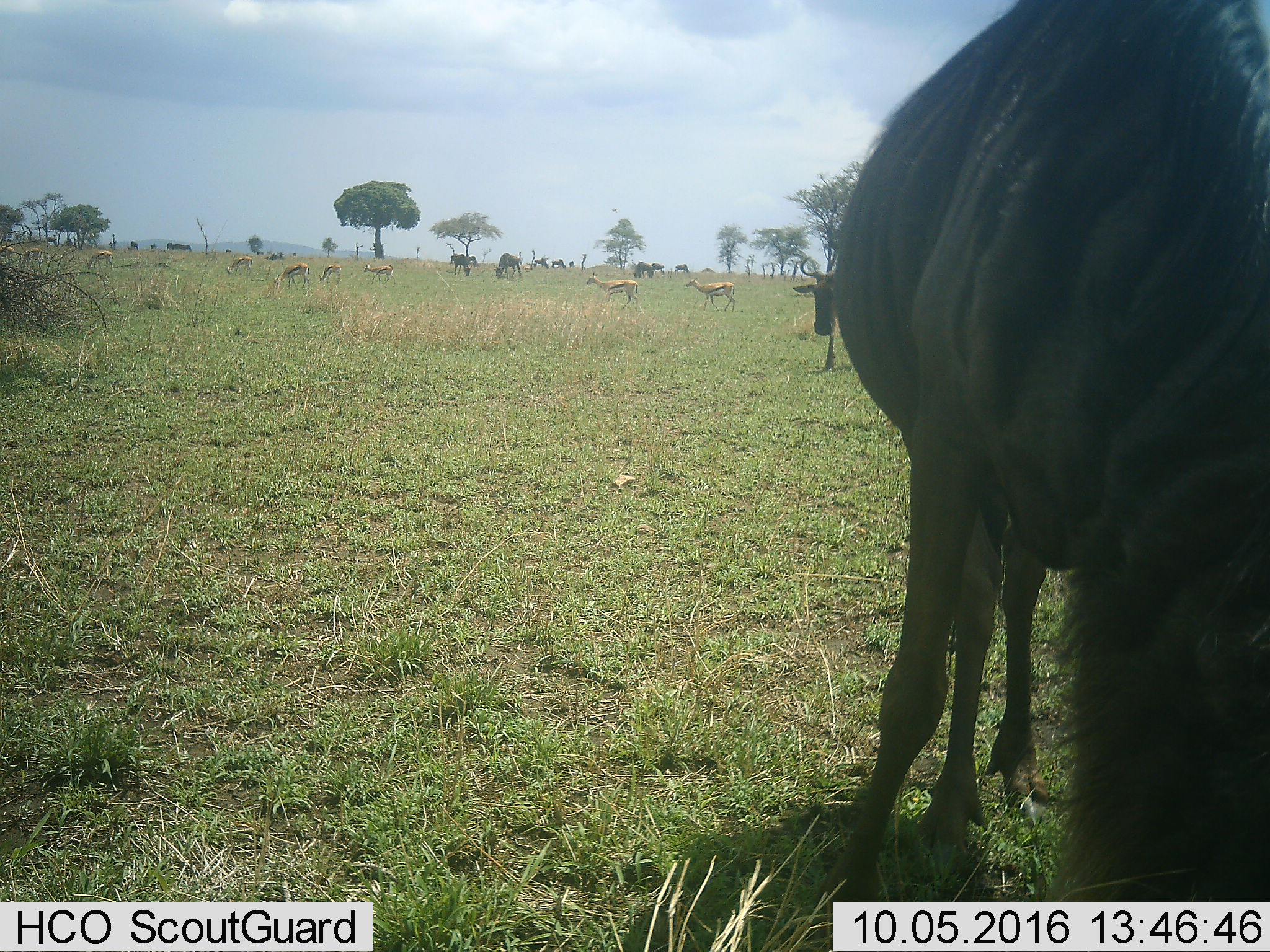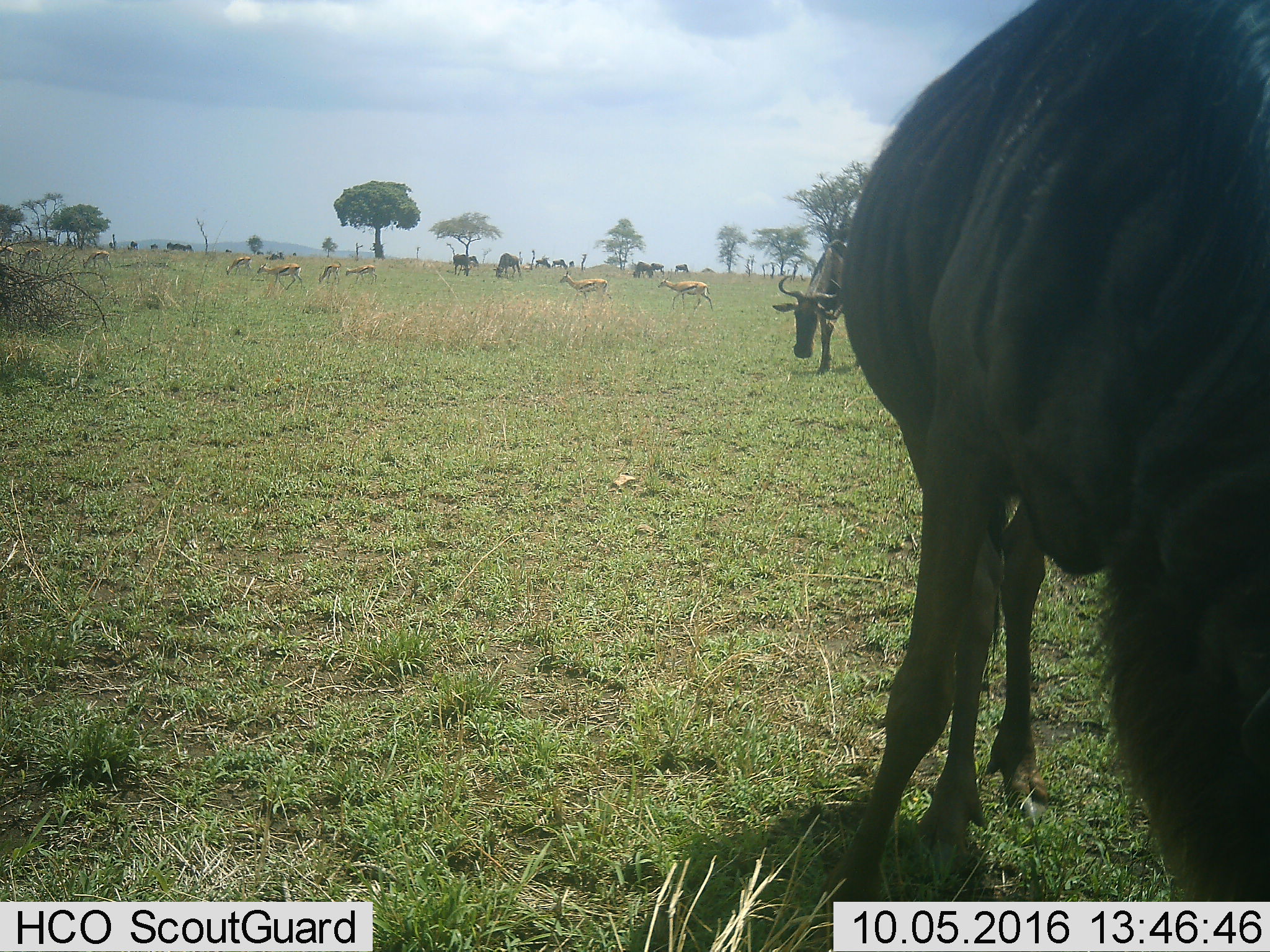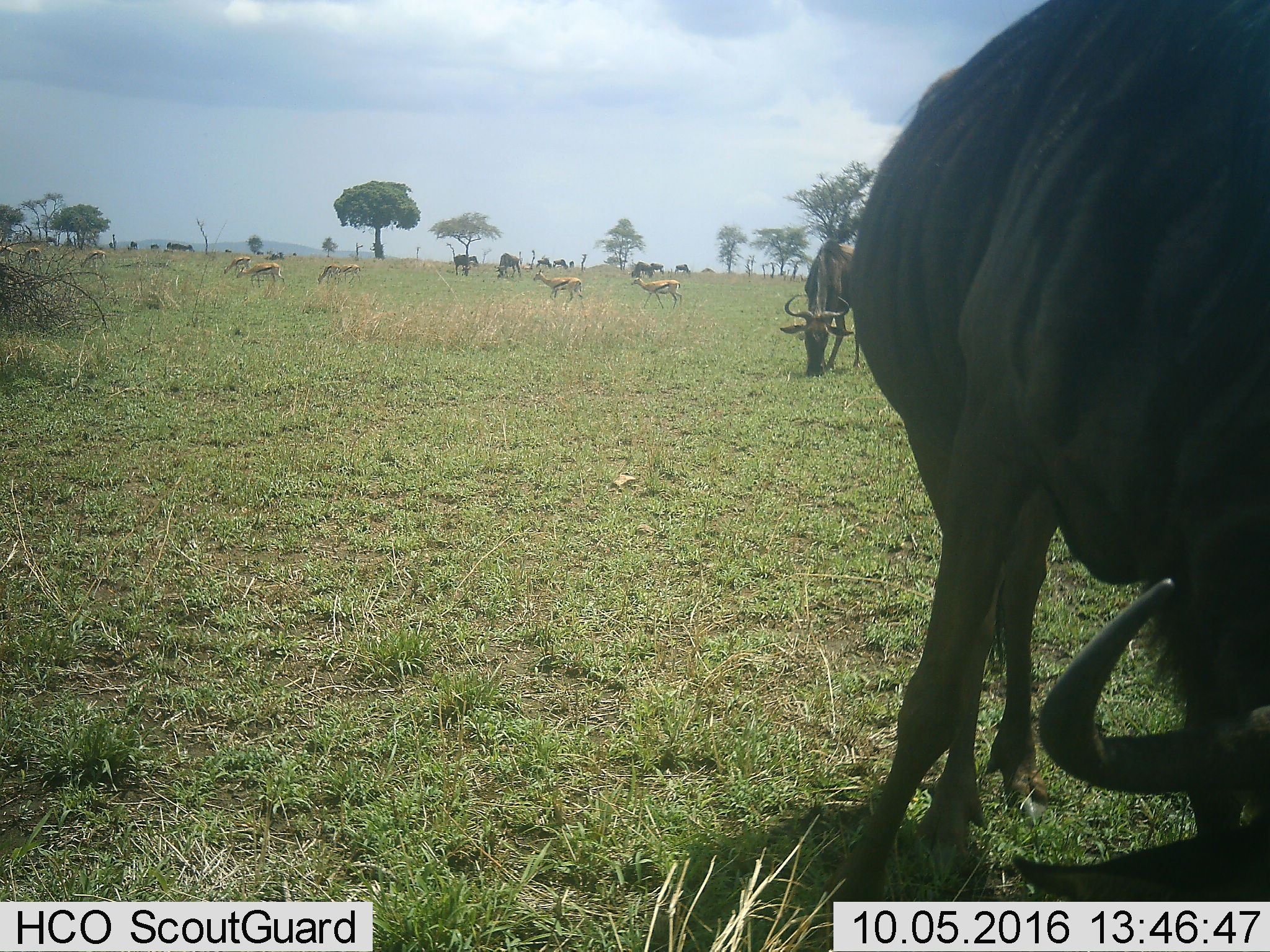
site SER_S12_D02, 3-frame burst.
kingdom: Animalia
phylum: Chordata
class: Mammalia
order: Artiodactyla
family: Bovidae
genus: Eudorcas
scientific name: Eudorcas thomsonii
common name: thomson's gazelle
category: gazellethomsons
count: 9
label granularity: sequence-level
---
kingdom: Animalia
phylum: Chordata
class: Mammalia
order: Artiodactyla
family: Bovidae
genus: Connochaetes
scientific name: Connochaetes taurinus taurinus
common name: blue wildebeest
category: wildebeestblue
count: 10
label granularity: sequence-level